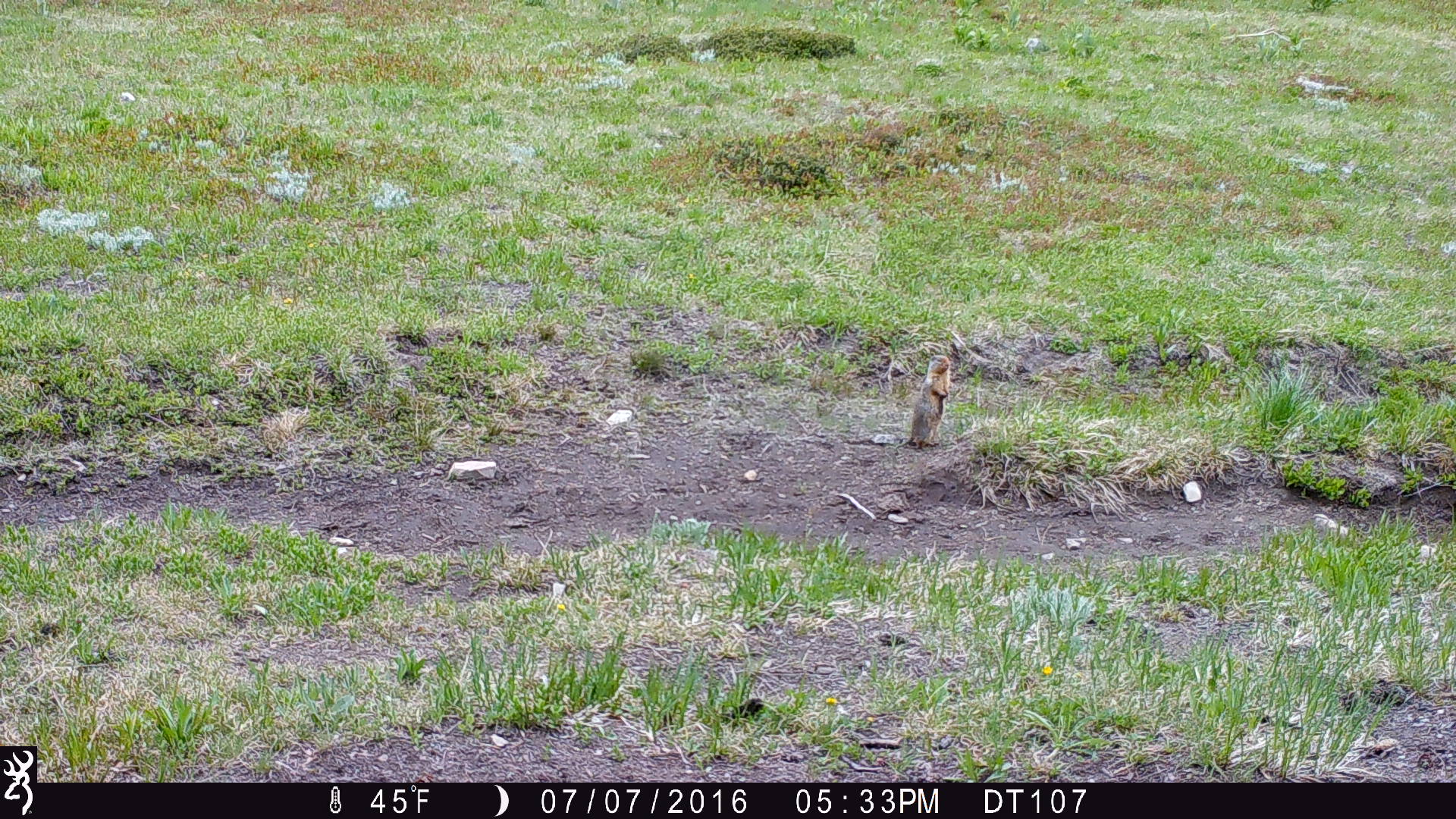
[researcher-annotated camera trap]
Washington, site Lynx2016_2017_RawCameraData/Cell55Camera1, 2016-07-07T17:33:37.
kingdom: Animalia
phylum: Chordata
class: Mammalia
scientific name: Mammalia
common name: small mammal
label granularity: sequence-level